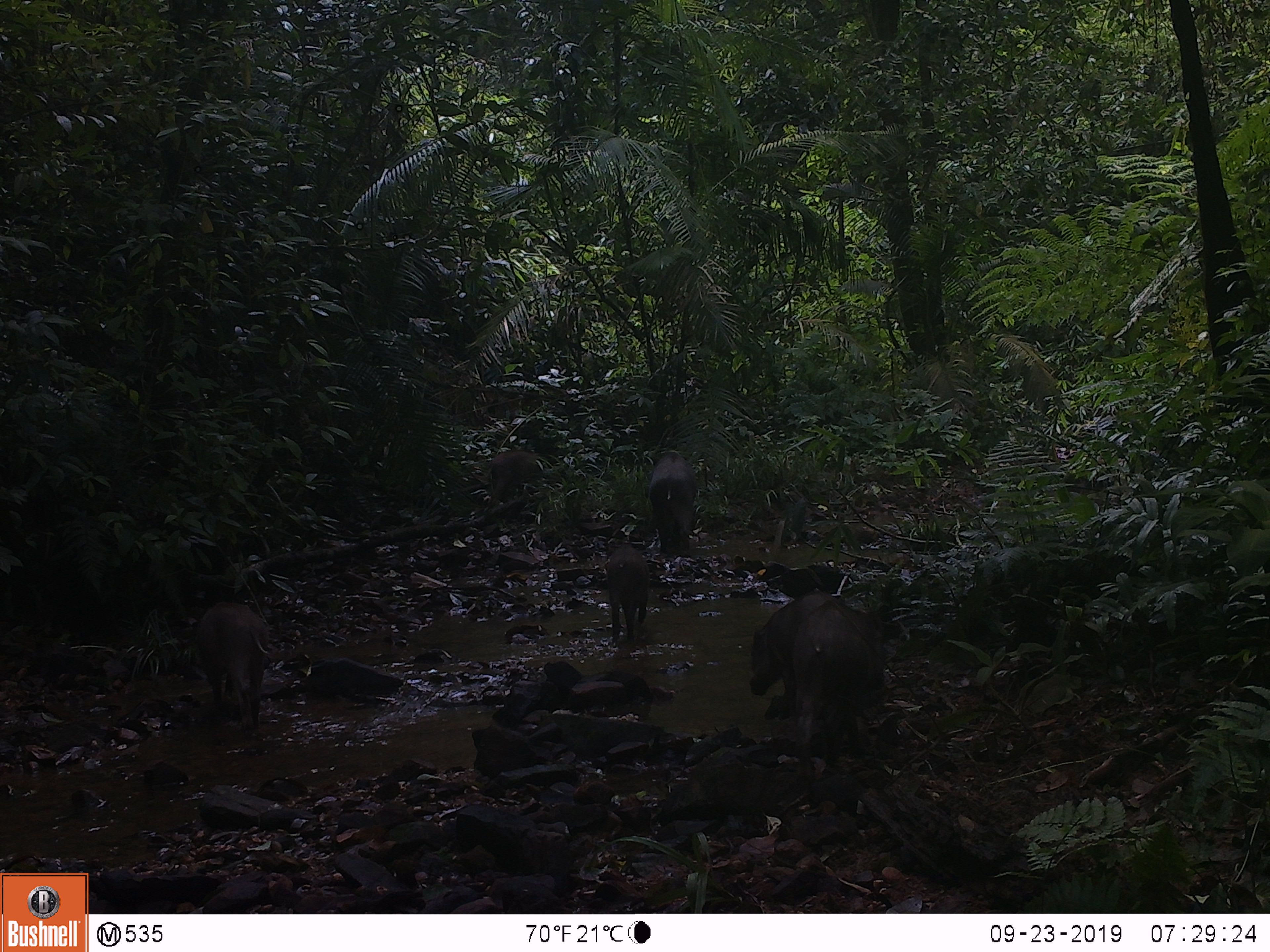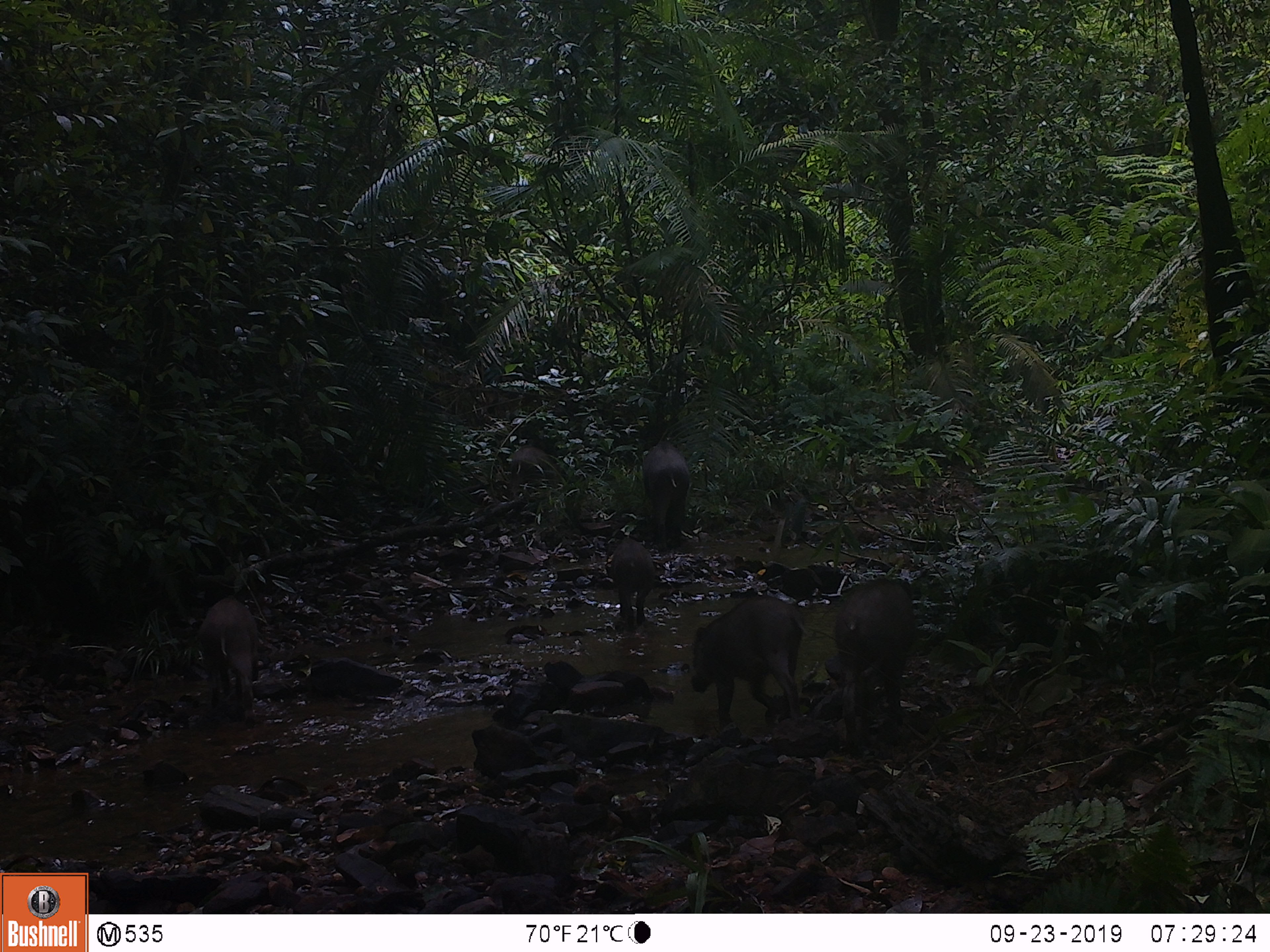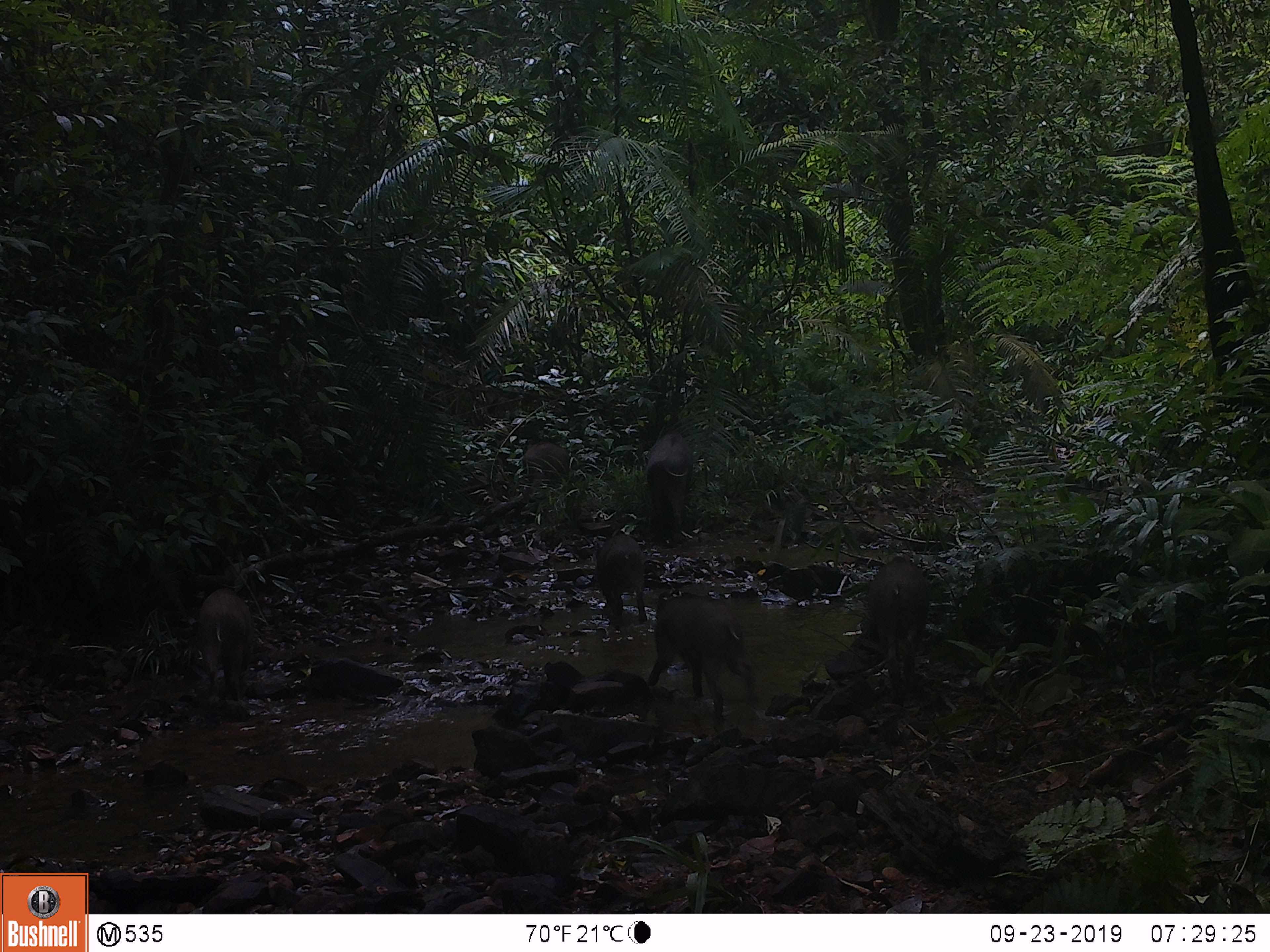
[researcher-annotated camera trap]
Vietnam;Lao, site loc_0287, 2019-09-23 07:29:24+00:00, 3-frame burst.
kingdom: Animalia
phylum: Chordata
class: Mammalia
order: Artiodactyla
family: Suidae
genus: Sus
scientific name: Sus scrofa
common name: eurasian wild pig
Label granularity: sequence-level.